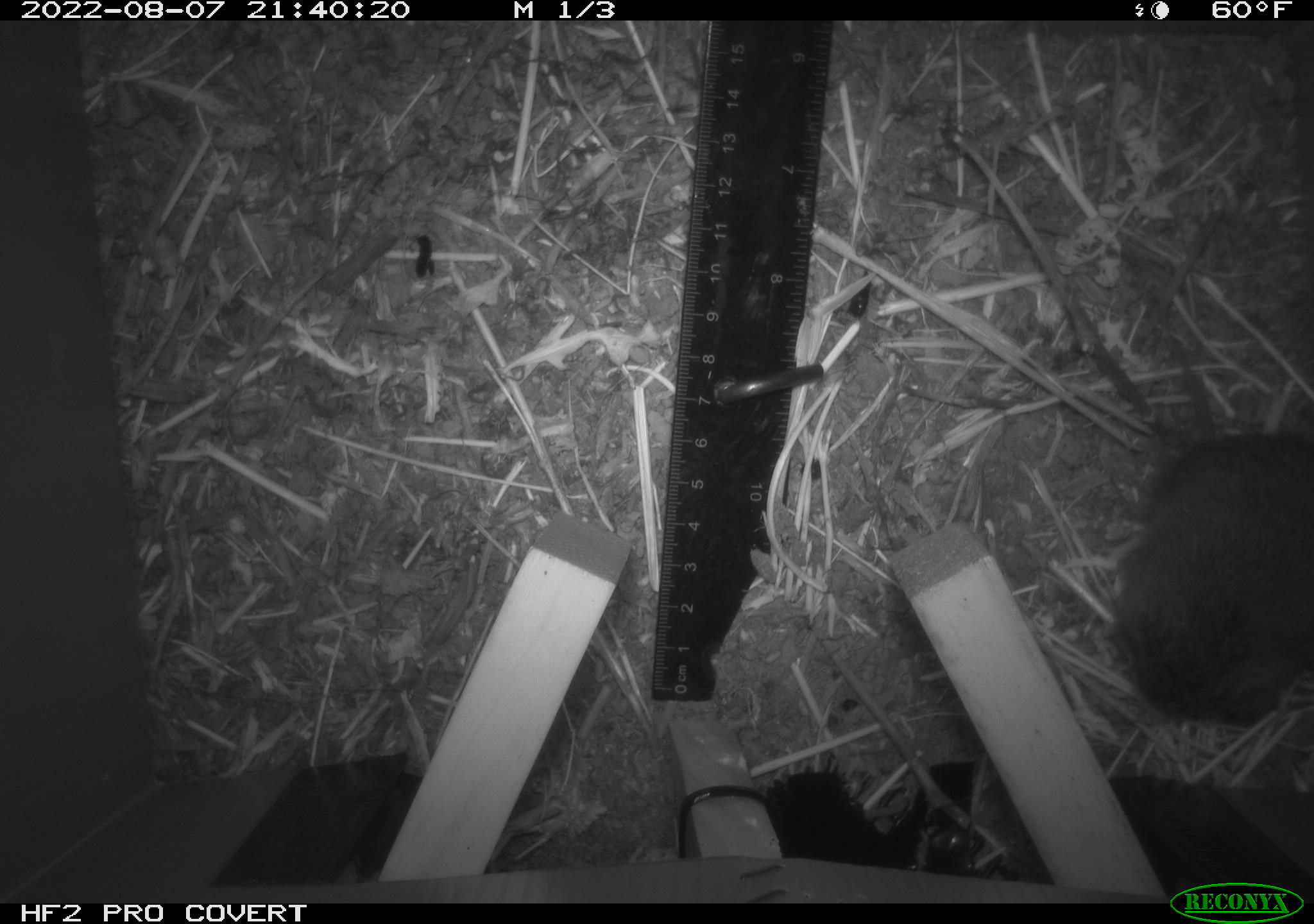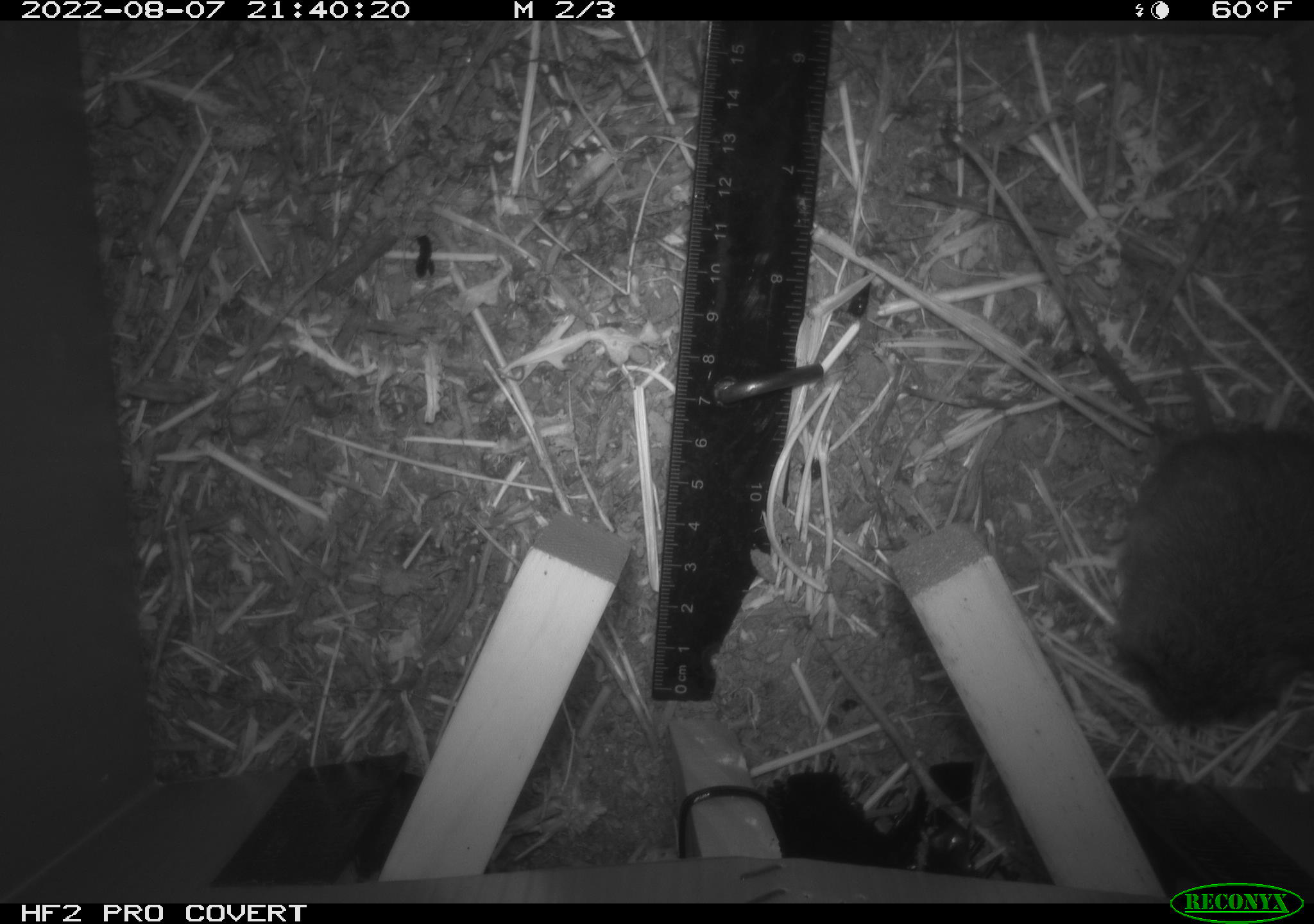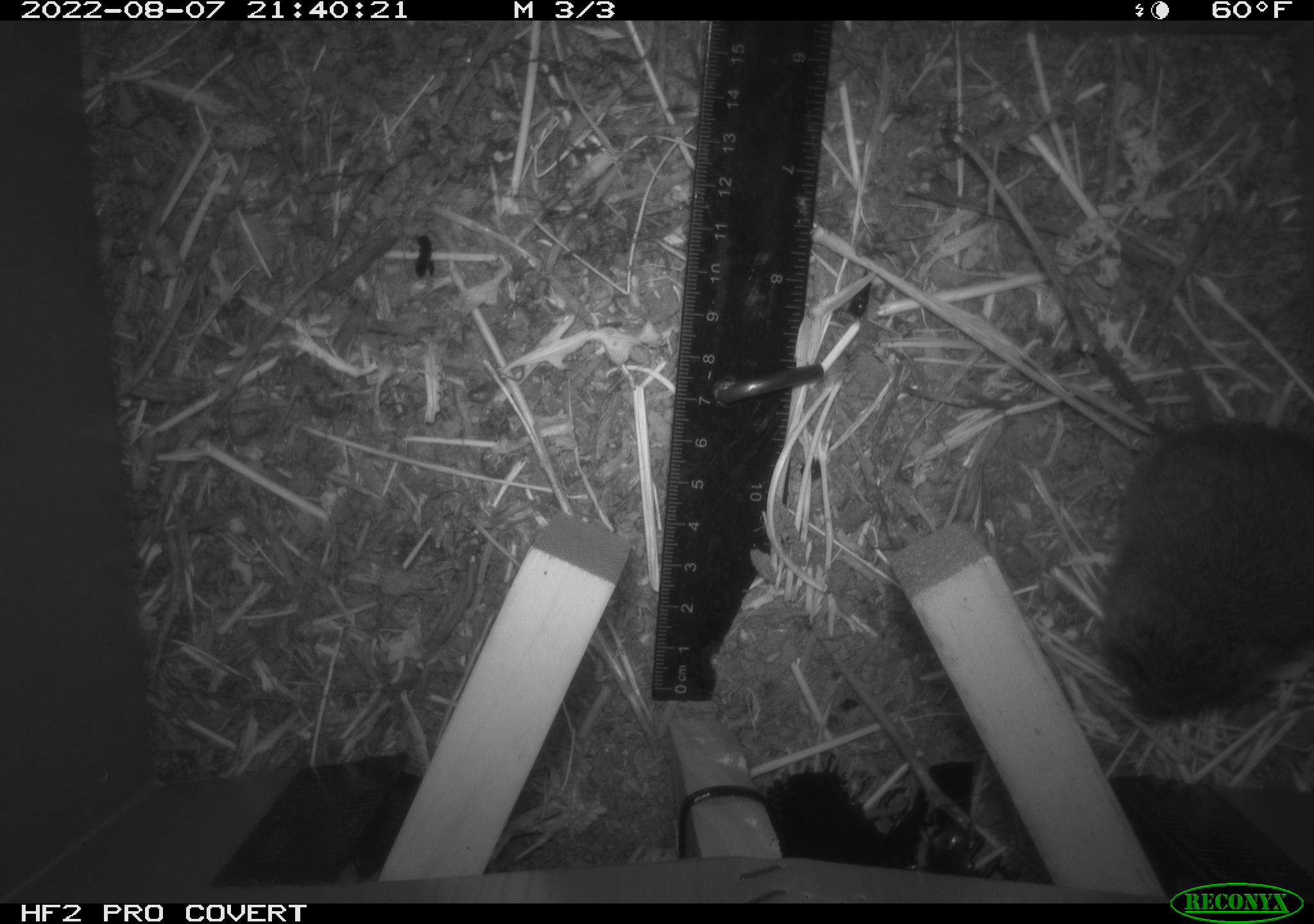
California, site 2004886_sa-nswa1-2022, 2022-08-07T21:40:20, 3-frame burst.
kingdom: Animalia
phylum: Chordata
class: Mammalia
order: Rodentia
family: Cricetidae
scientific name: Cricetidae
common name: hamsters, voles, lemmings, and allies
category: cricetidae family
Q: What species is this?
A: Cricetidae family (hamsters, voles, lemmings, and allies) (Cricetidae).